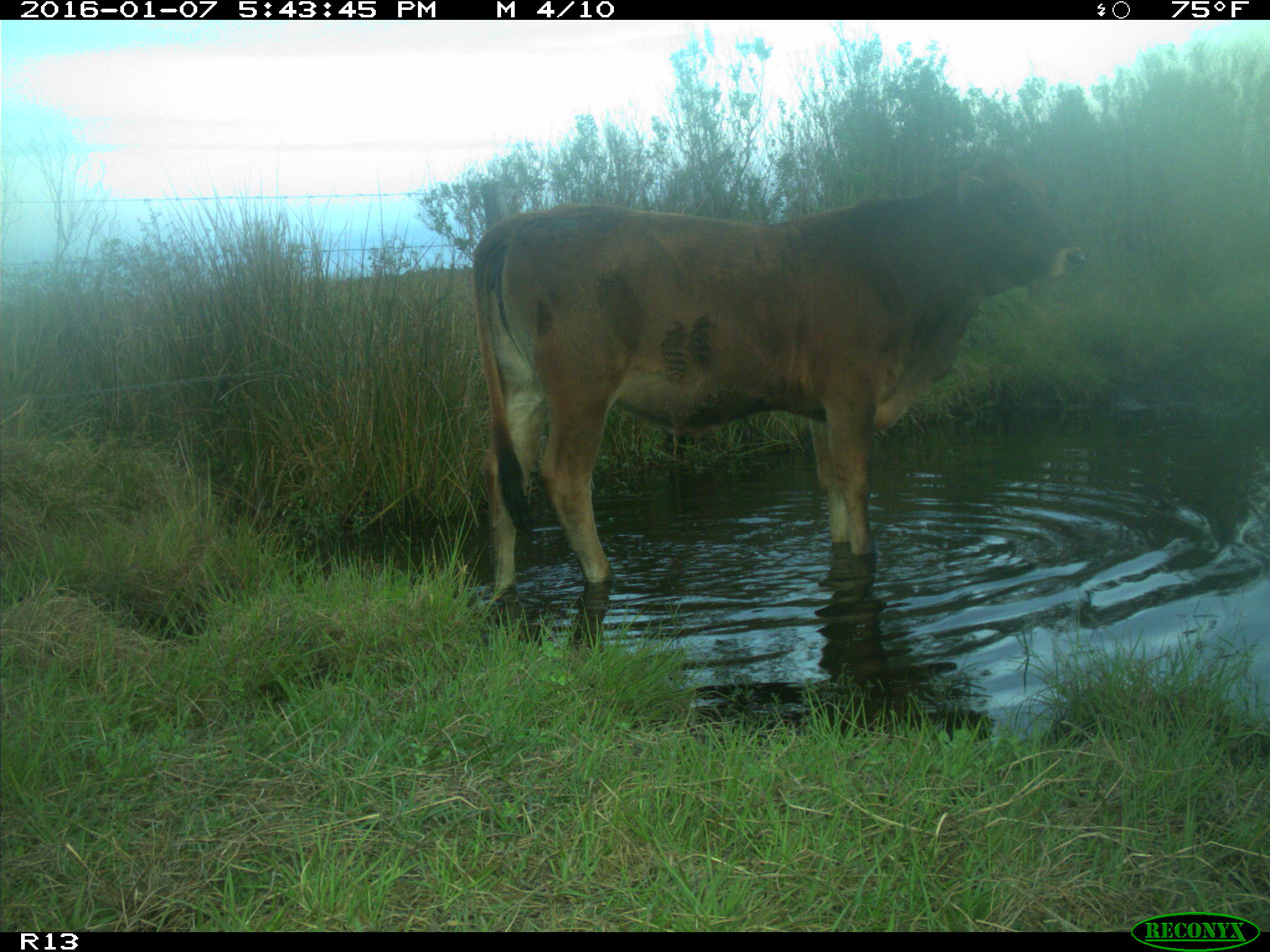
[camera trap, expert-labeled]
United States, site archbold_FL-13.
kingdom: Animalia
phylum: Chordata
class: Mammalia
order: Artiodactyla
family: Bovidae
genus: Bos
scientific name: Bos taurus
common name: domestic cow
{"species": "Bos taurus (domestic cow)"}